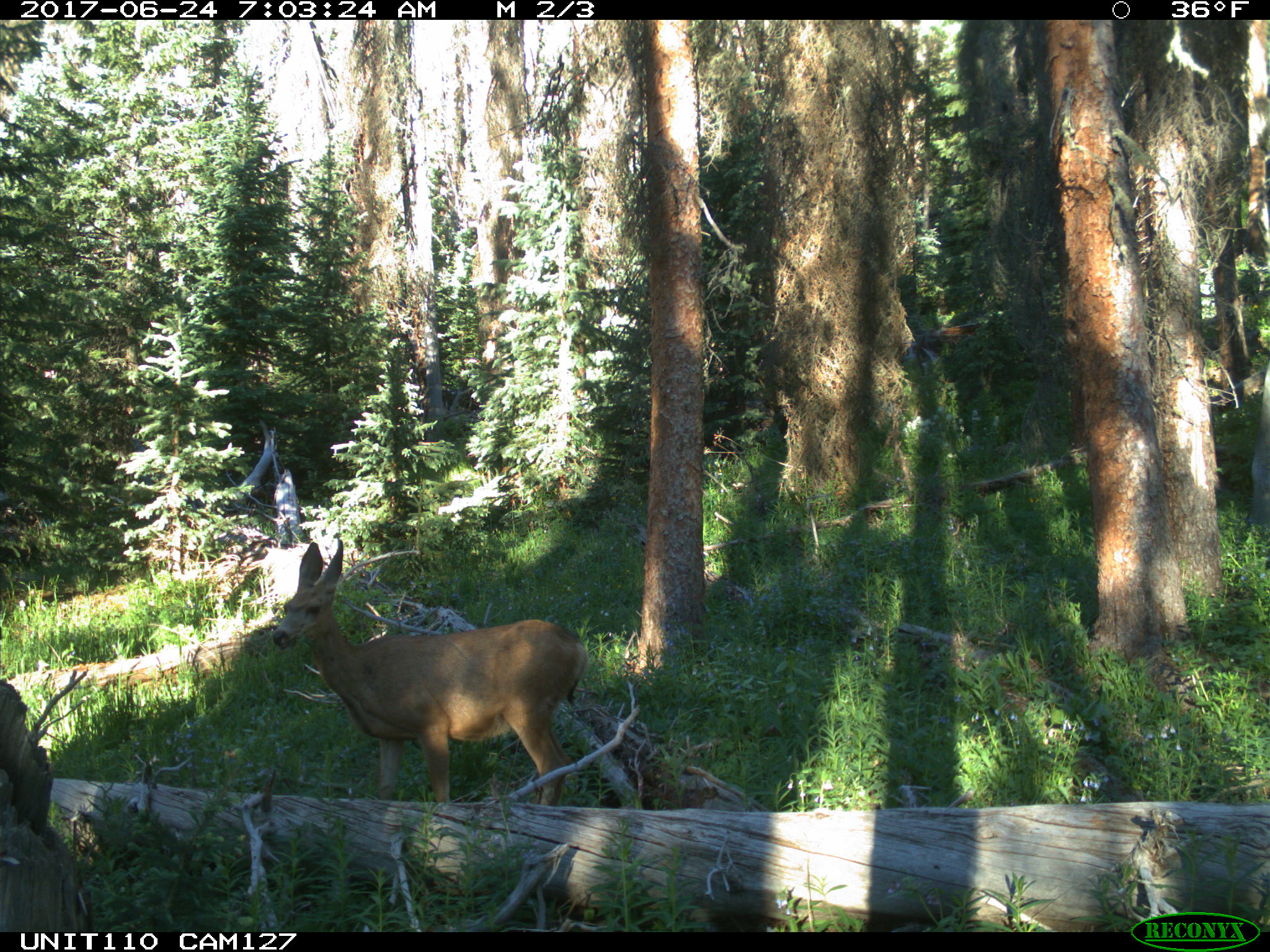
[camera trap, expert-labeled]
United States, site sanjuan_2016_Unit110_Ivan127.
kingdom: Animalia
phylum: Chordata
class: Mammalia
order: Artiodactyla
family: Cervidae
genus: Odocoileus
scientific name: Odocoileus hemionus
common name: mule deer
Odocoileus hemionus (mule deer).